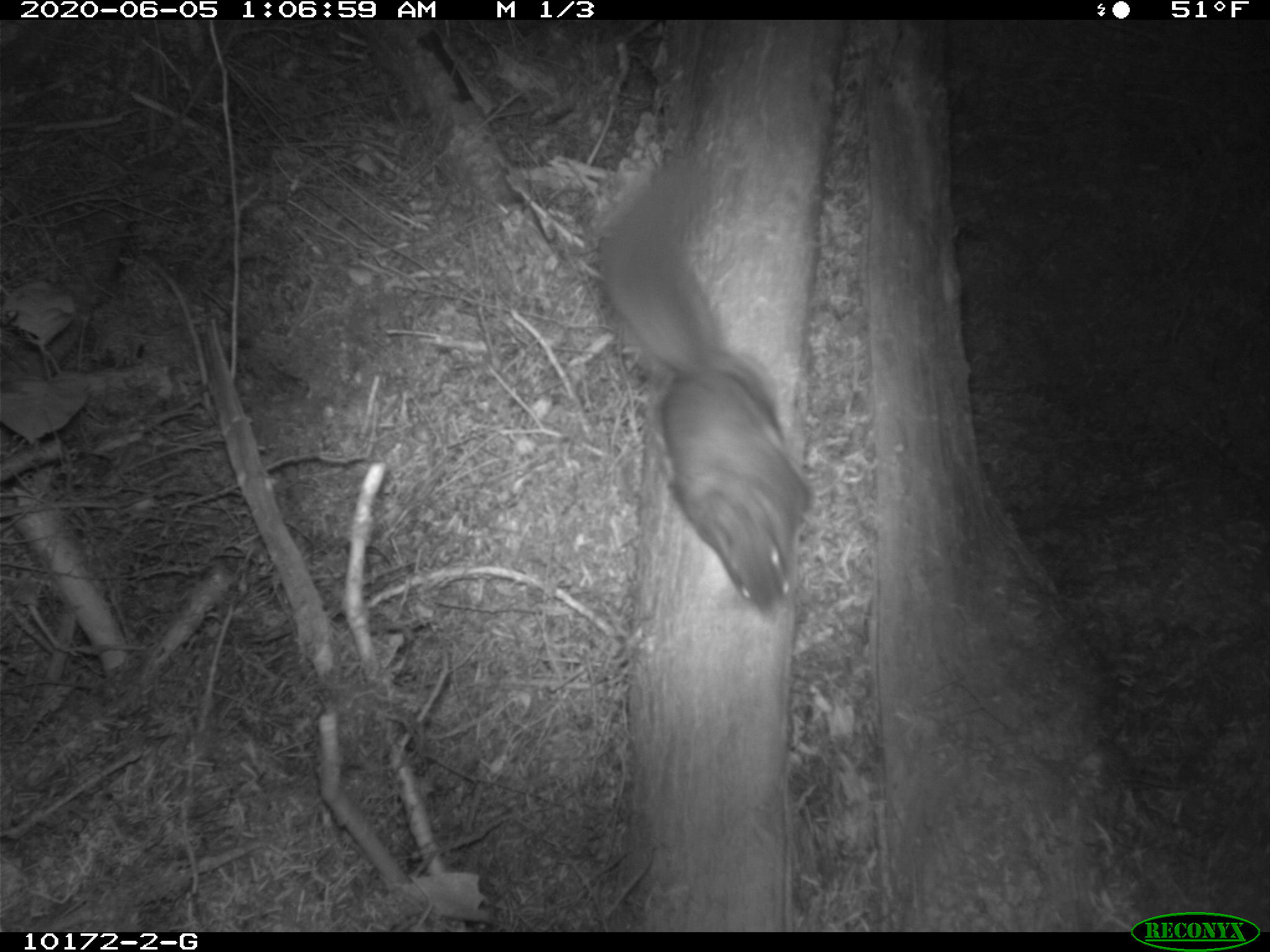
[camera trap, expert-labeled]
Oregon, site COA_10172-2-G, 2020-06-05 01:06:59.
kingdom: Animalia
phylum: Chordata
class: Mammalia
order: Rodentia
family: Sciuridae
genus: Glaucomys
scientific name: Glaucomys oregonensis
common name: humboldt's flying squirrel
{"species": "humboldt's flying squirrel (Glaucomys oregonensis)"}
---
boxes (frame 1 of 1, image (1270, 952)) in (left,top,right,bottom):
humboldt's flying squirrel: (582,127,823,628)